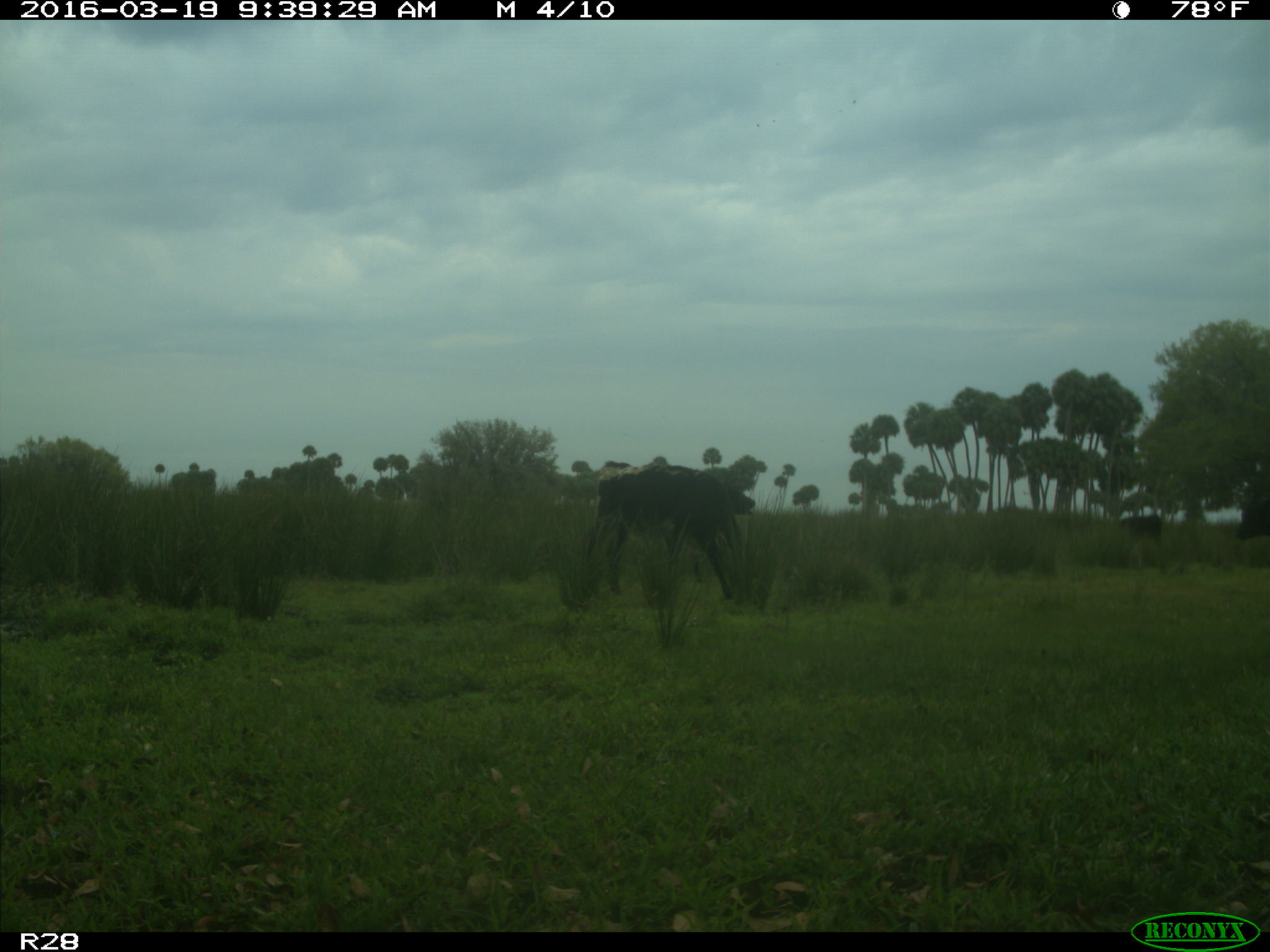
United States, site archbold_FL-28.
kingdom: Animalia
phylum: Chordata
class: Mammalia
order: Artiodactyla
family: Bovidae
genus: Bos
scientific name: Bos taurus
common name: domestic cow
Bos taurus (domestic cow).